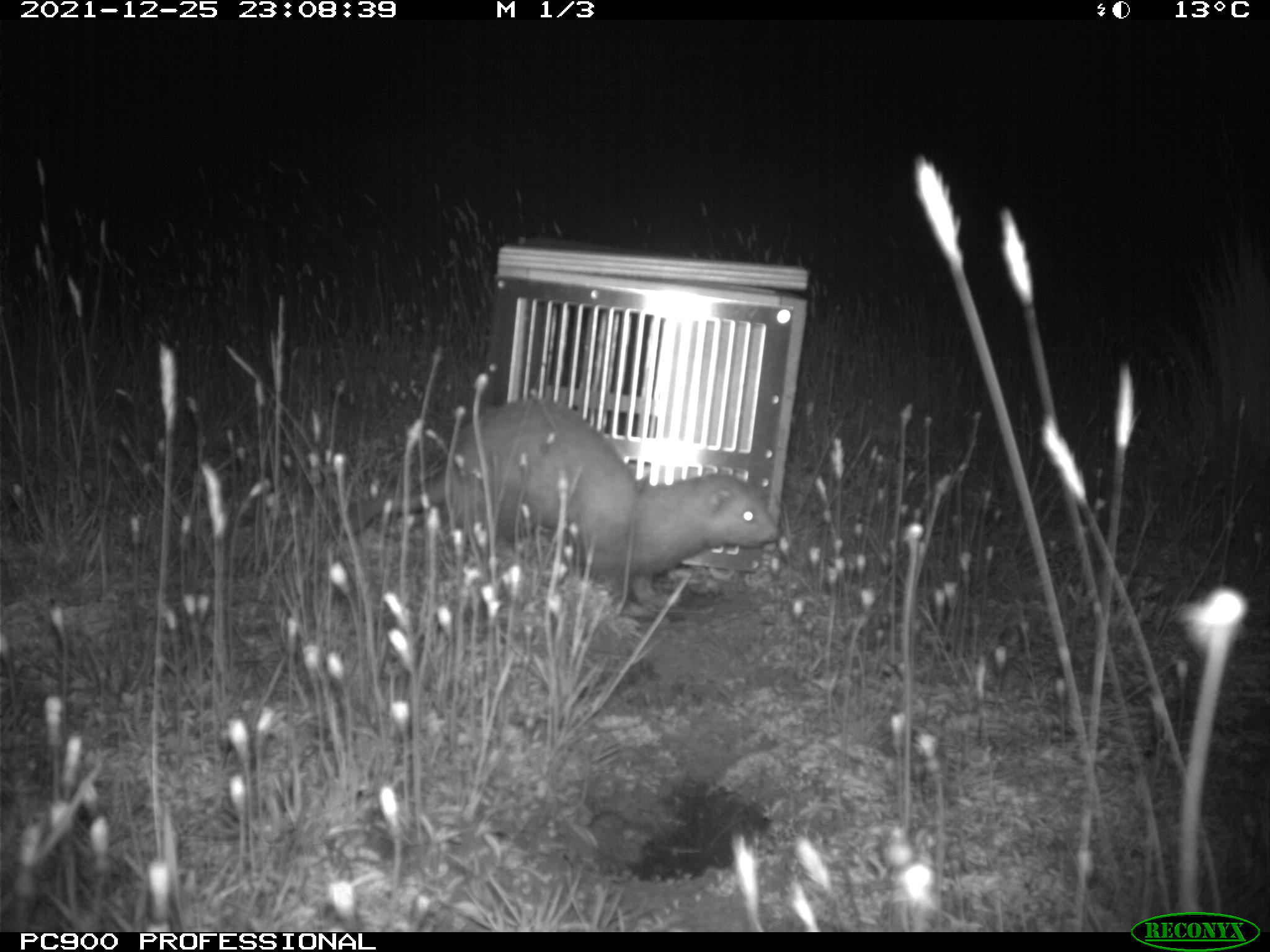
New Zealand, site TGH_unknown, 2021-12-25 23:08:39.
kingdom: Animalia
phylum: Chordata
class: Mammalia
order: Carnivora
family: Mustelidae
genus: Mustela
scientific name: Mustela furo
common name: ferret